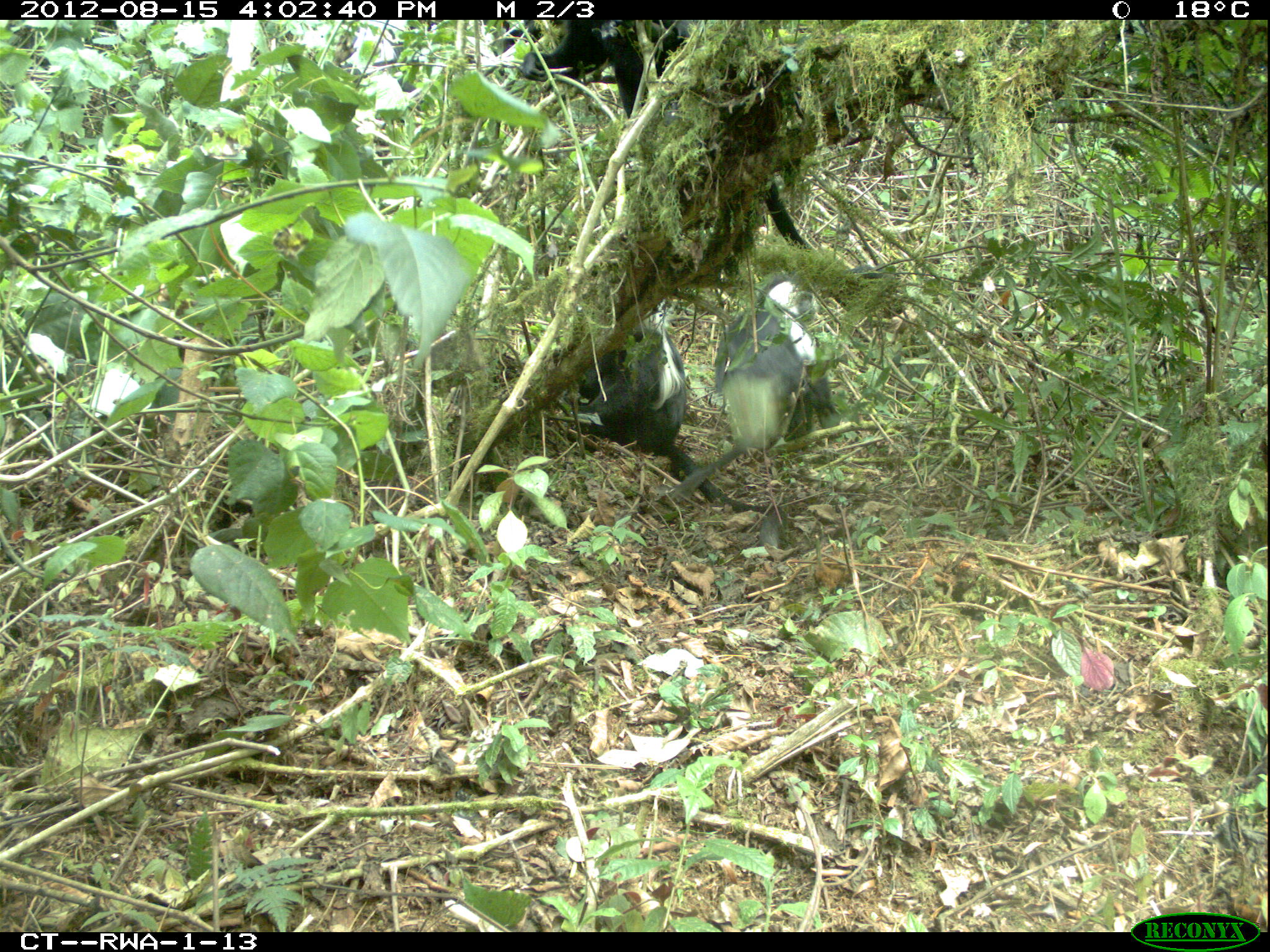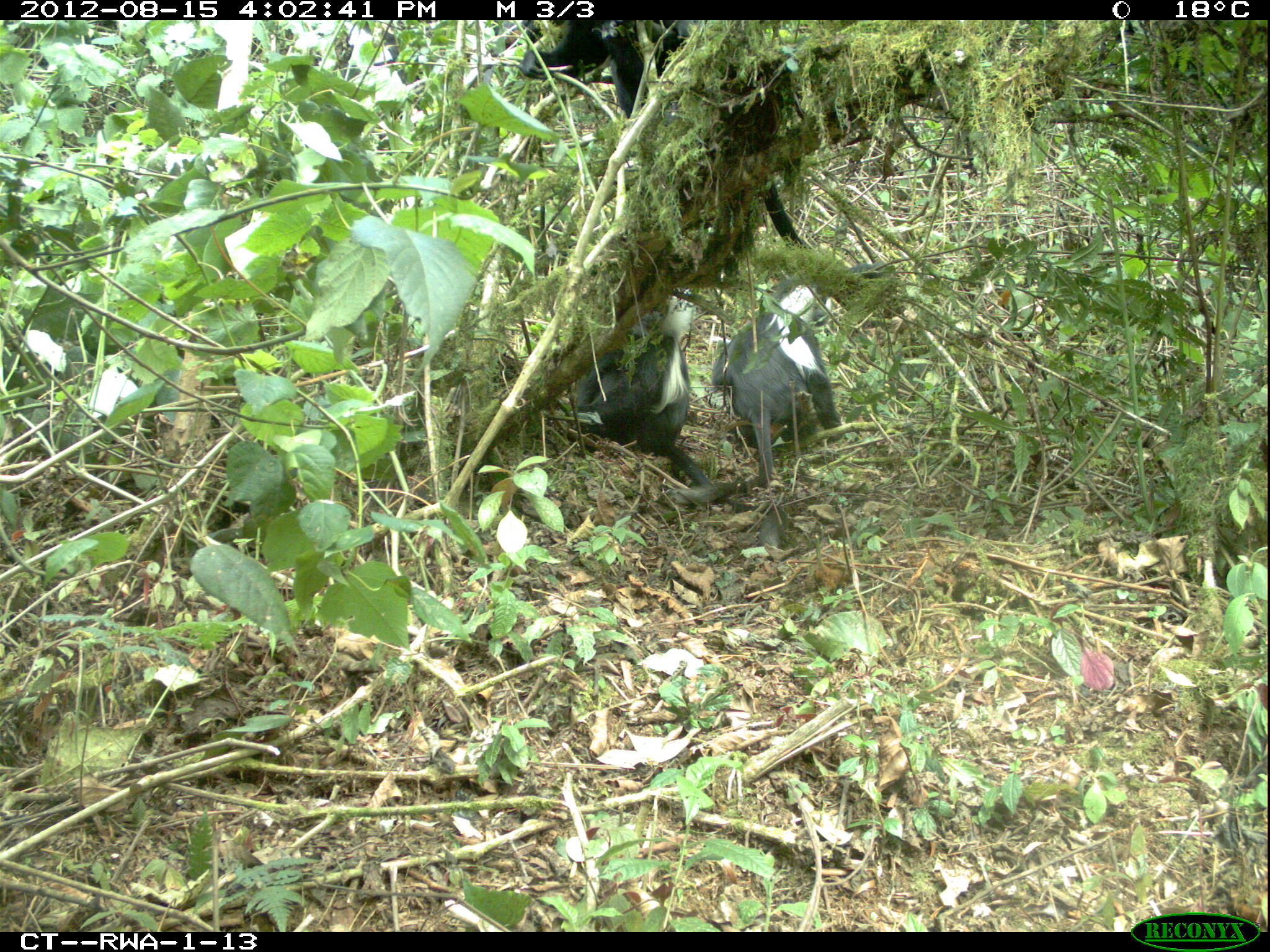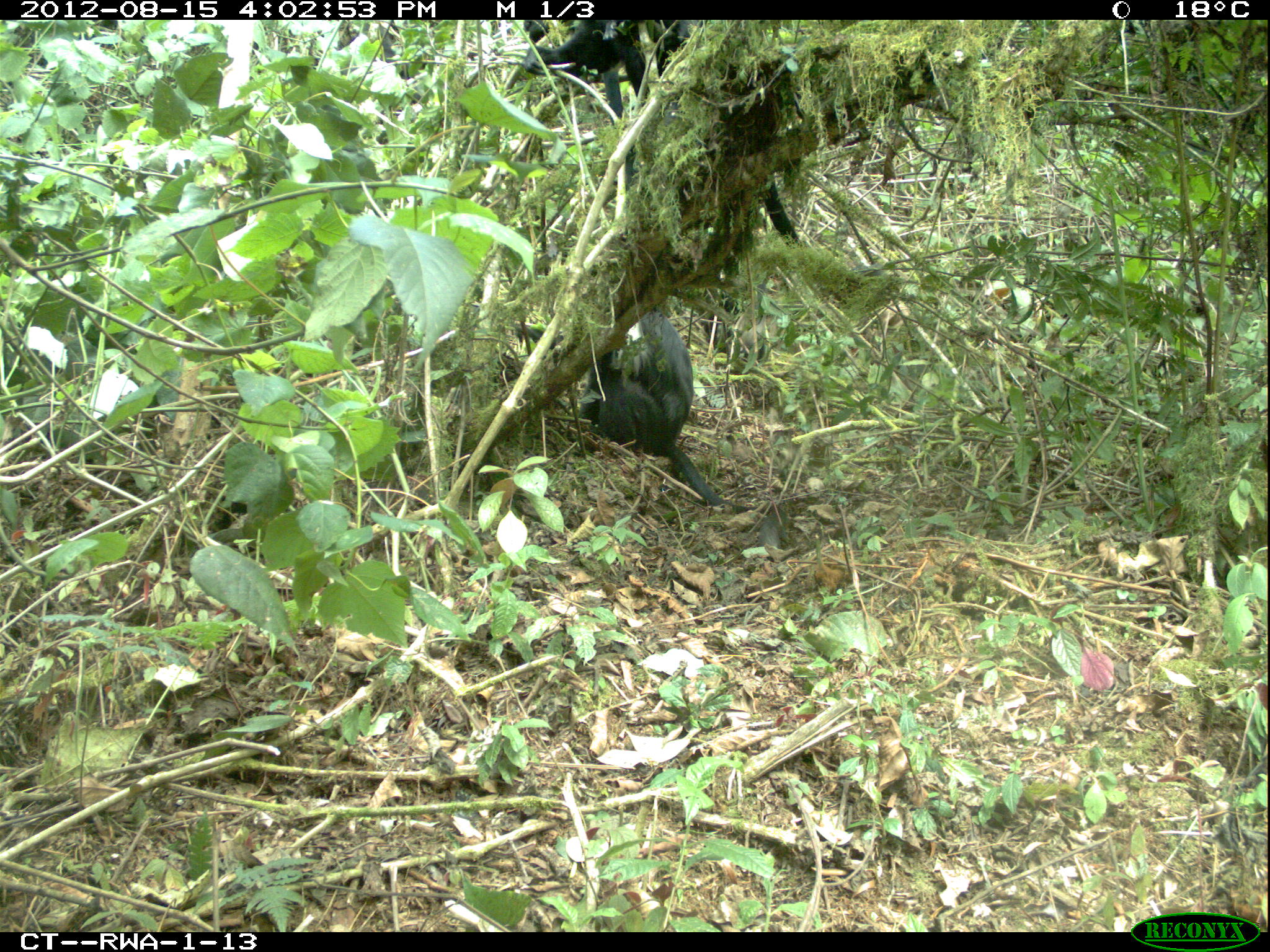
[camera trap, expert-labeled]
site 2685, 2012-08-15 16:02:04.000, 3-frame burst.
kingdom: Animalia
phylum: Chordata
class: Mammalia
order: Primates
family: Cercopithecidae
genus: Colobus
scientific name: Colobus angolensis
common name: angola colobus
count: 5